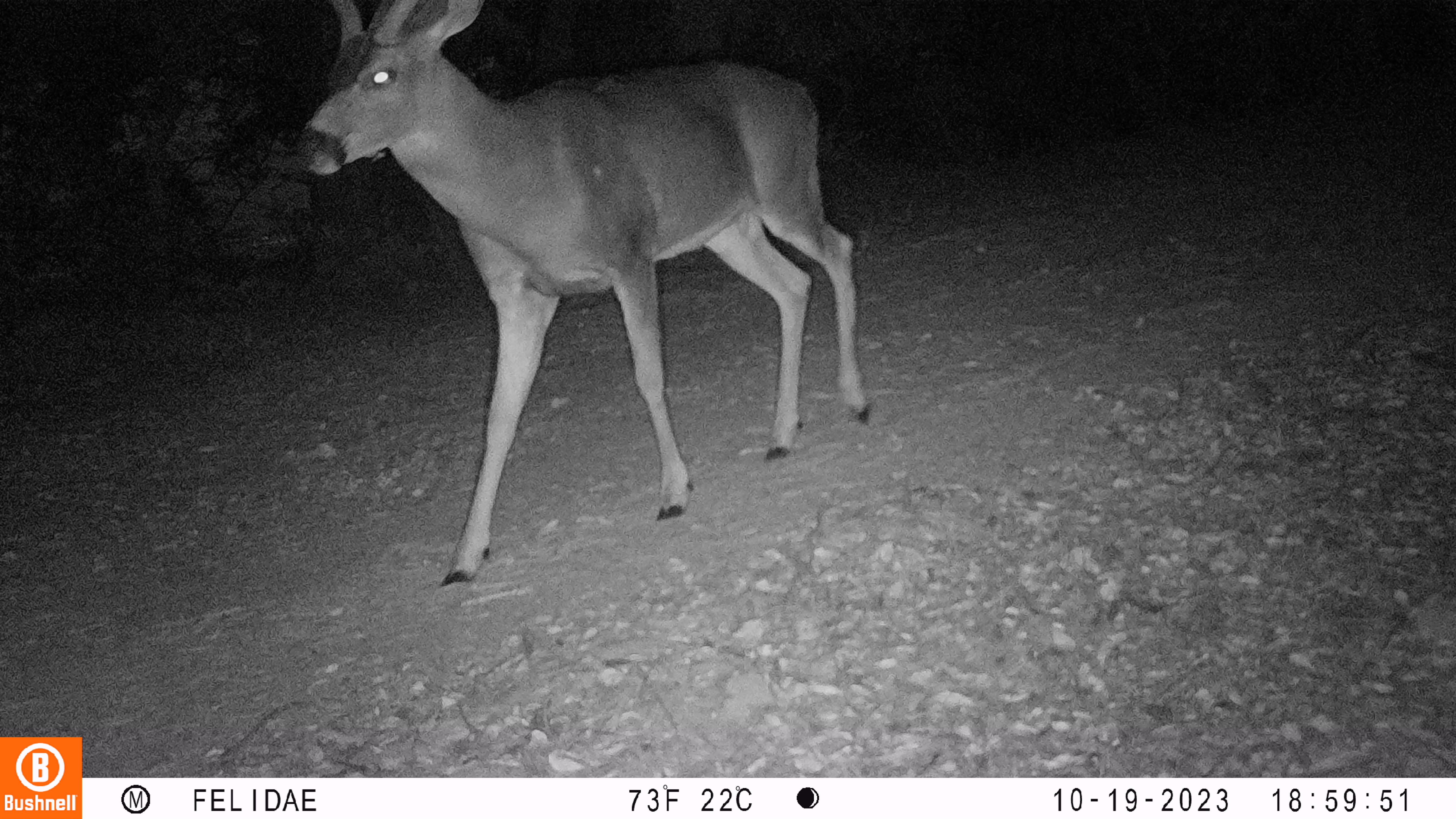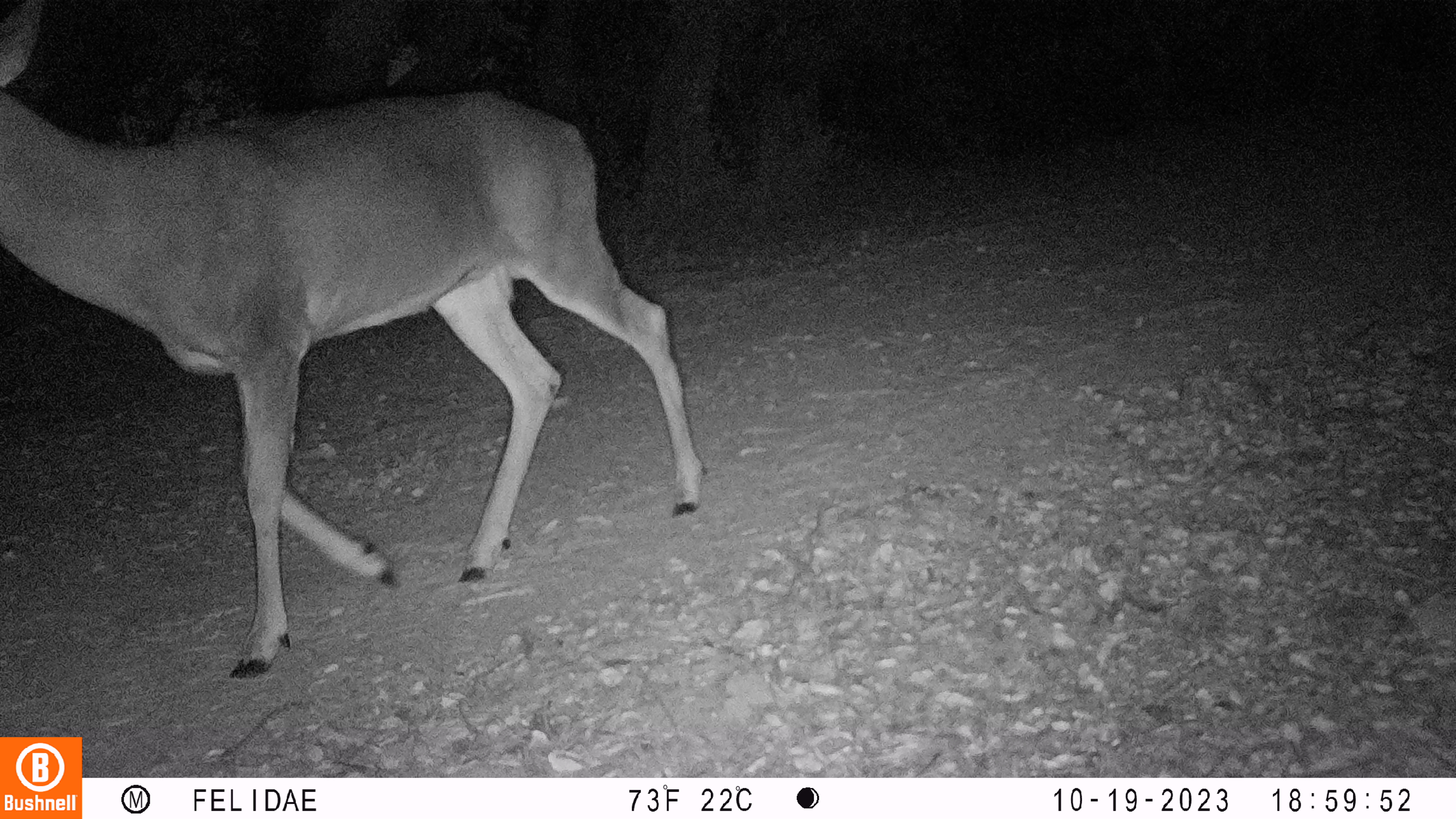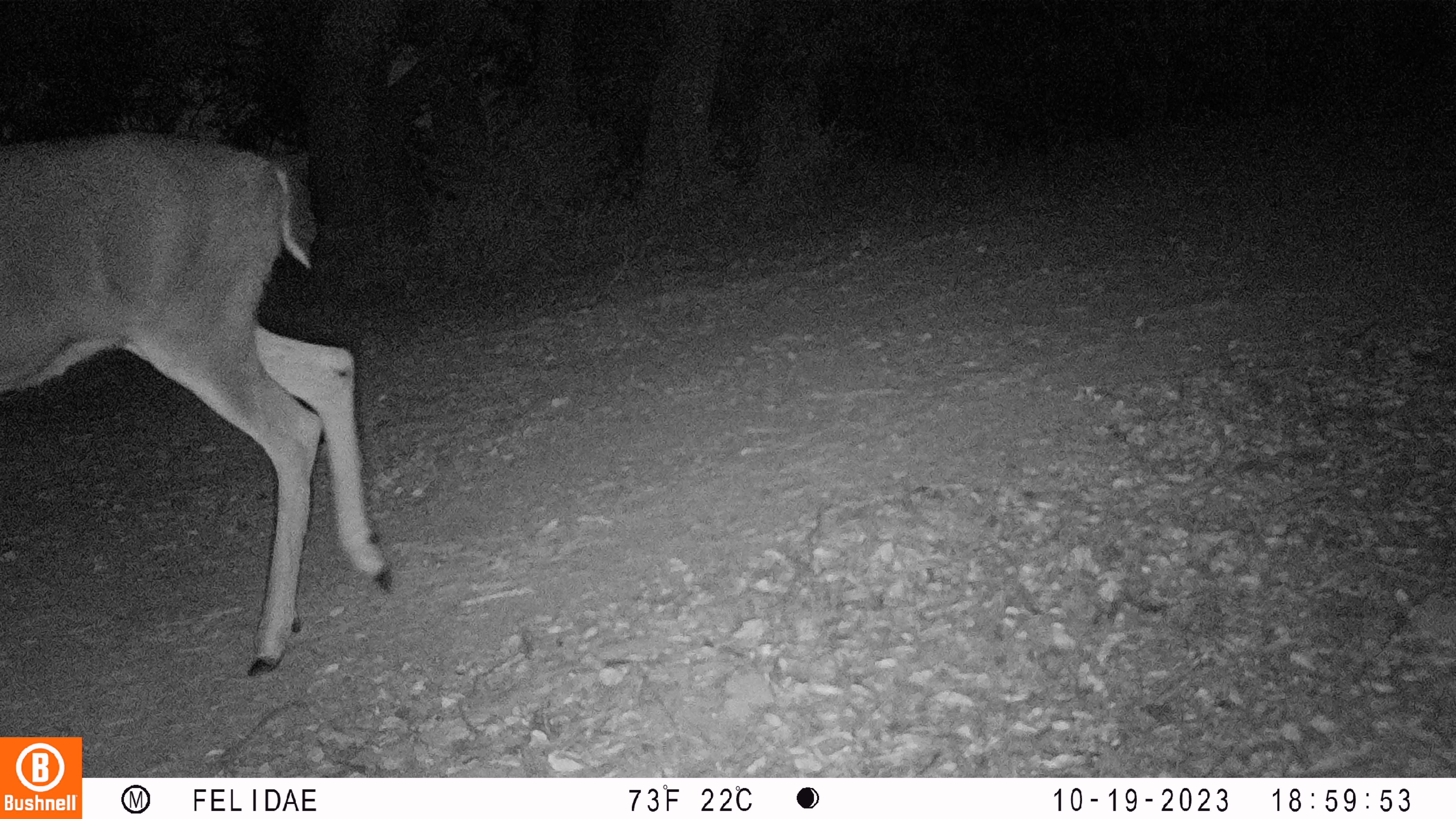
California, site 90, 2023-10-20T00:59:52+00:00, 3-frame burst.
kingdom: Animalia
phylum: Chordata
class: Mammalia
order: Artiodactyla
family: Cervidae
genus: Odocoileus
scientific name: Odocoileus hemionus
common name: mule deer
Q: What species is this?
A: Mule deer (Odocoileus hemionus).